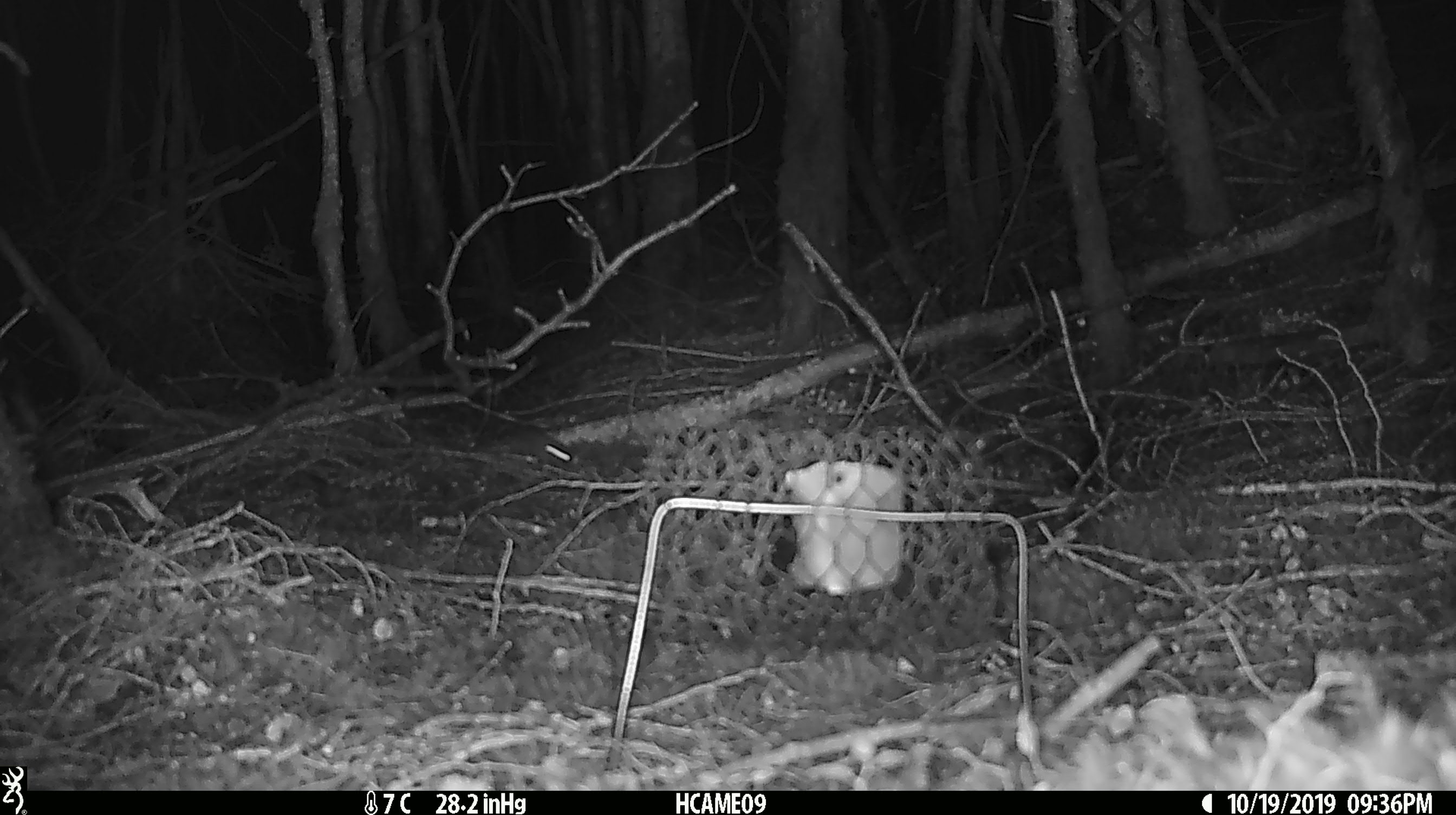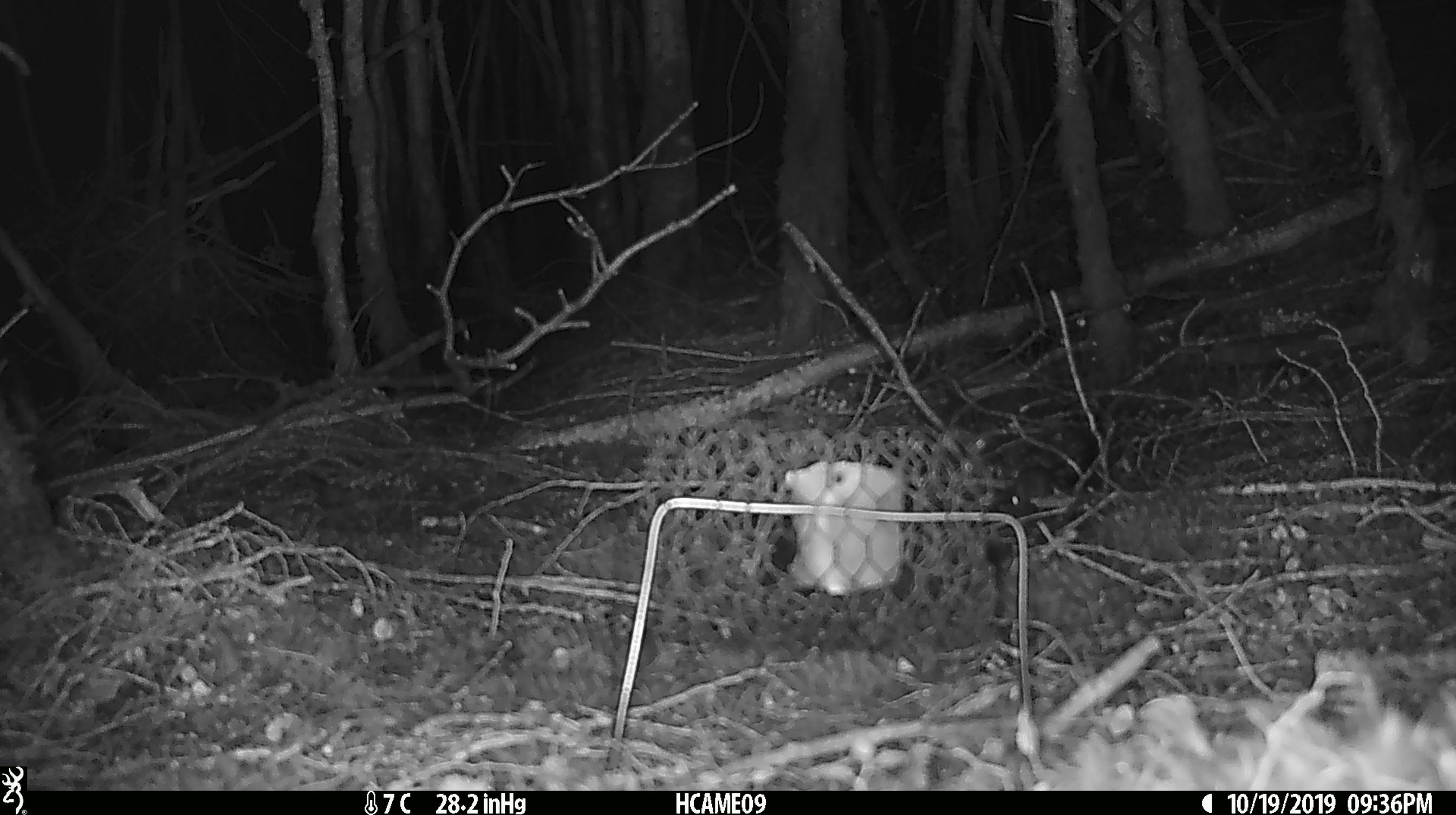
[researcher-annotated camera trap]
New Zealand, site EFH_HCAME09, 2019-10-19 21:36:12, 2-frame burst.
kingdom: Animalia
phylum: Chordata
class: Mammalia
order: Rodentia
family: Muridae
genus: Mus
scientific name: Mus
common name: mouse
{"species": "mouse (Mus)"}